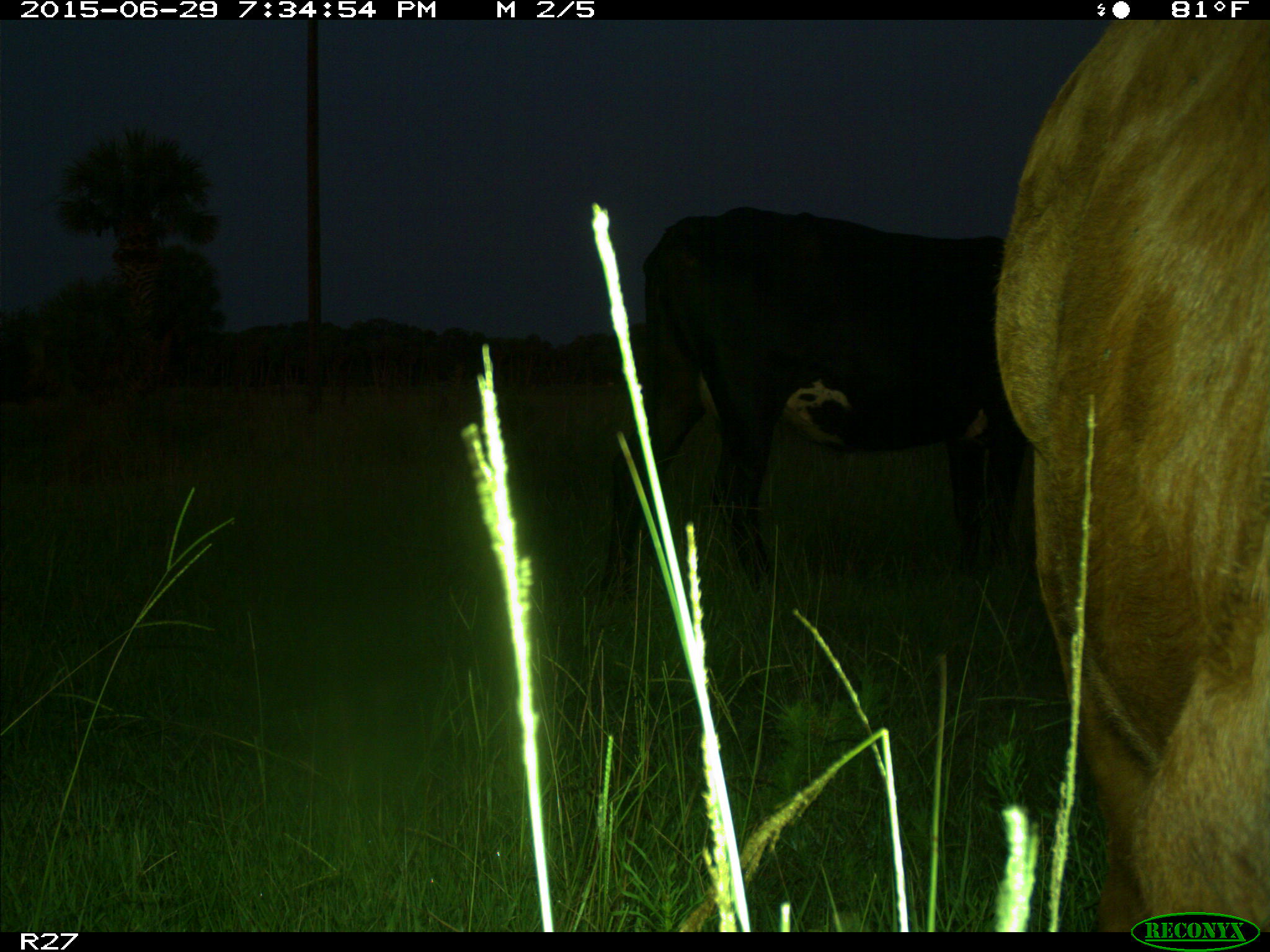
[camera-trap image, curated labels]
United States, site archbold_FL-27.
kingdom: Animalia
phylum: Chordata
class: Mammalia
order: Artiodactyla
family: Bovidae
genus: Bos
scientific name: Bos taurus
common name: domestic cow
Bos taurus (domestic cow).